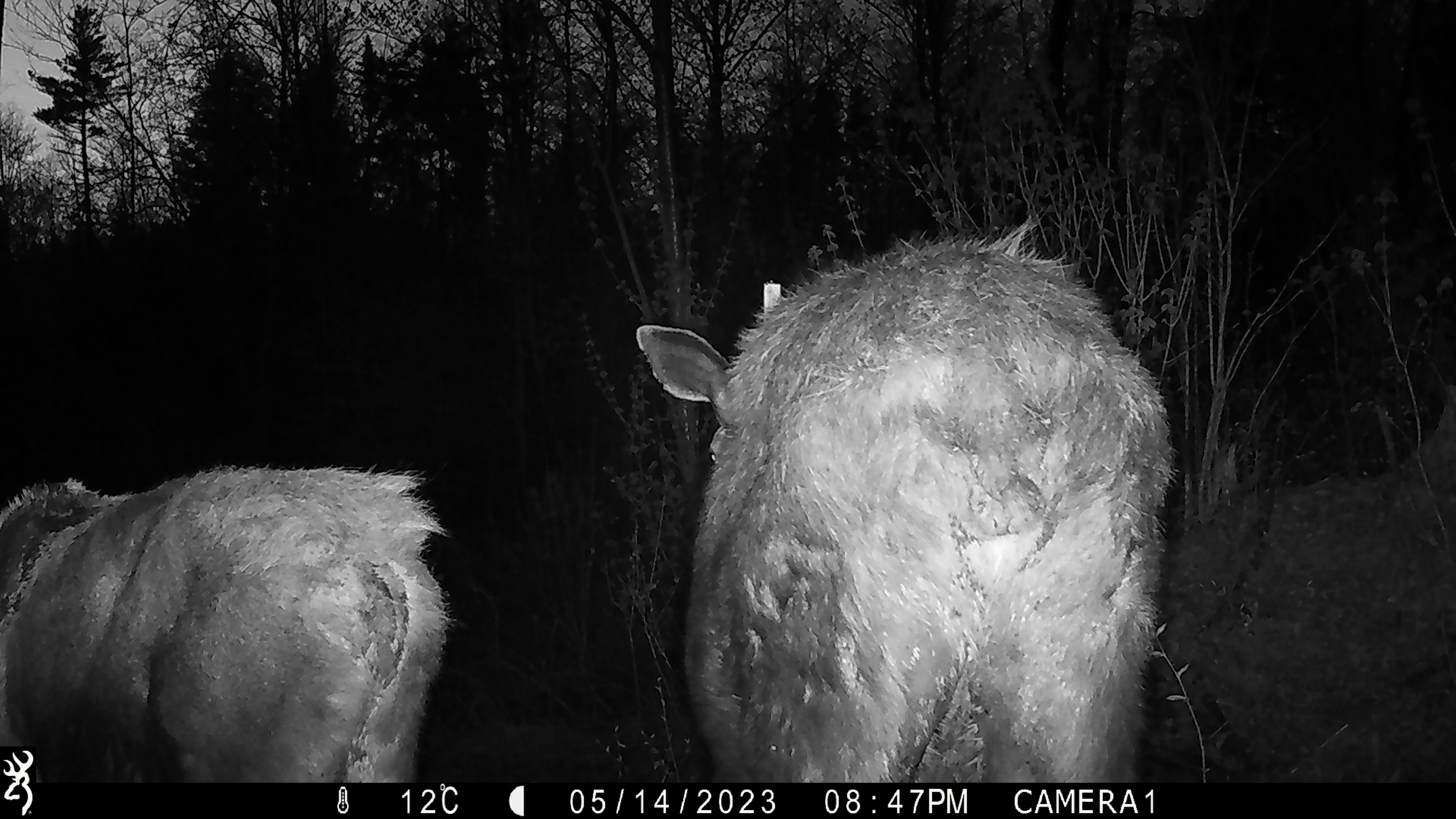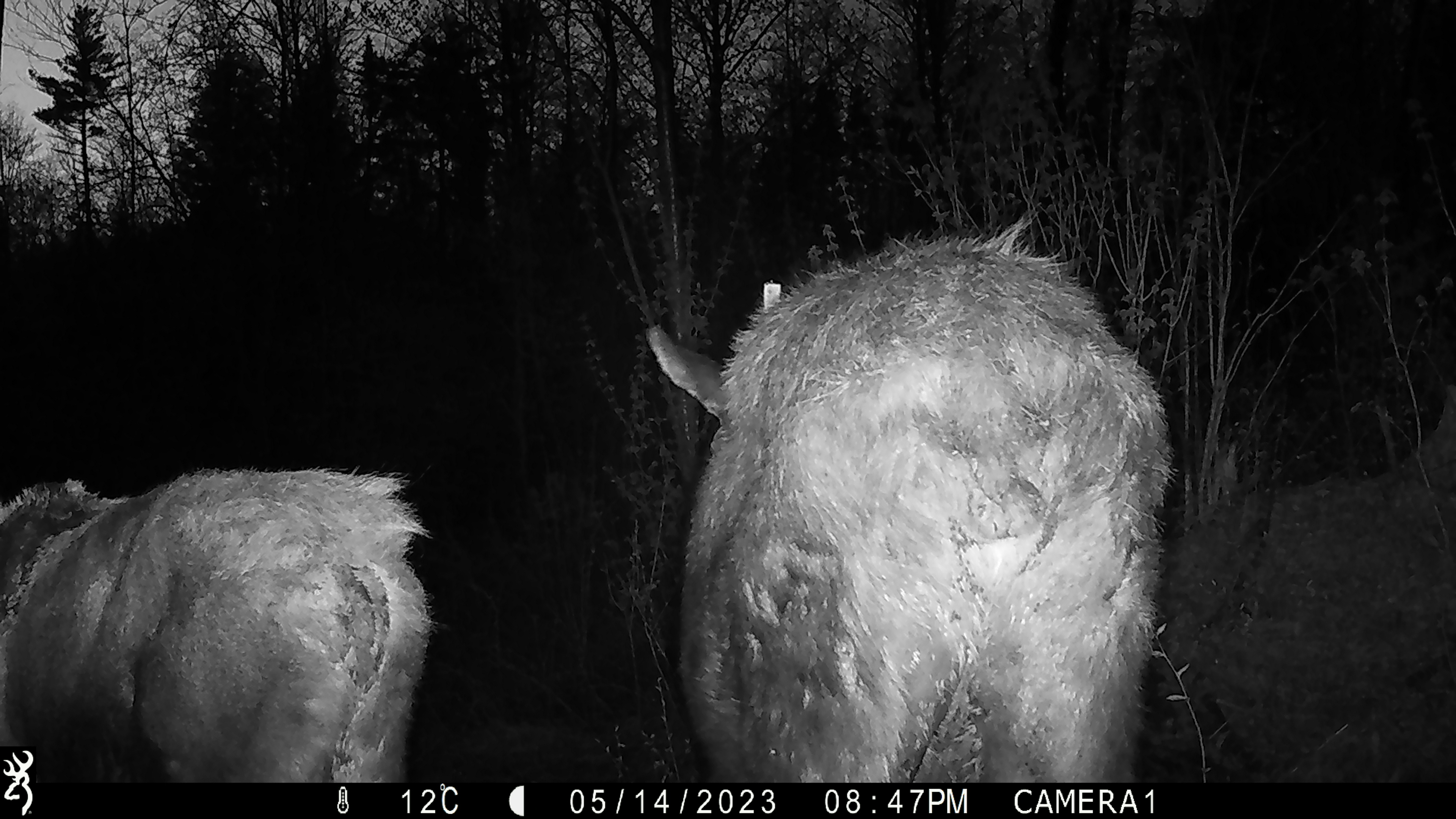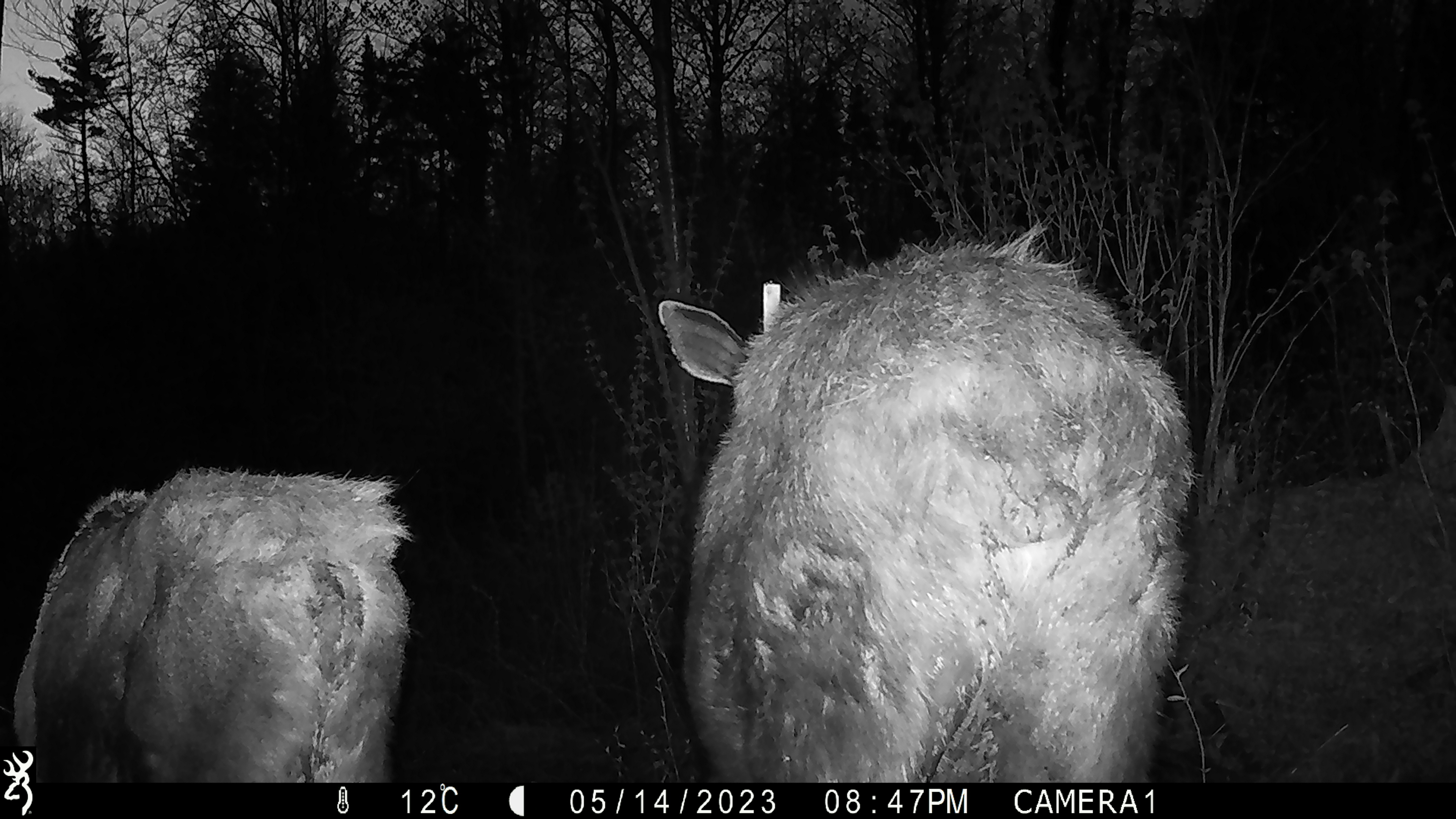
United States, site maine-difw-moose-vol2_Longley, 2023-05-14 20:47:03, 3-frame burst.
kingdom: Animalia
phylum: Chordata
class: Mammalia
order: Artiodactyla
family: Cervidae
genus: Alces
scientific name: Alces alces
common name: moose